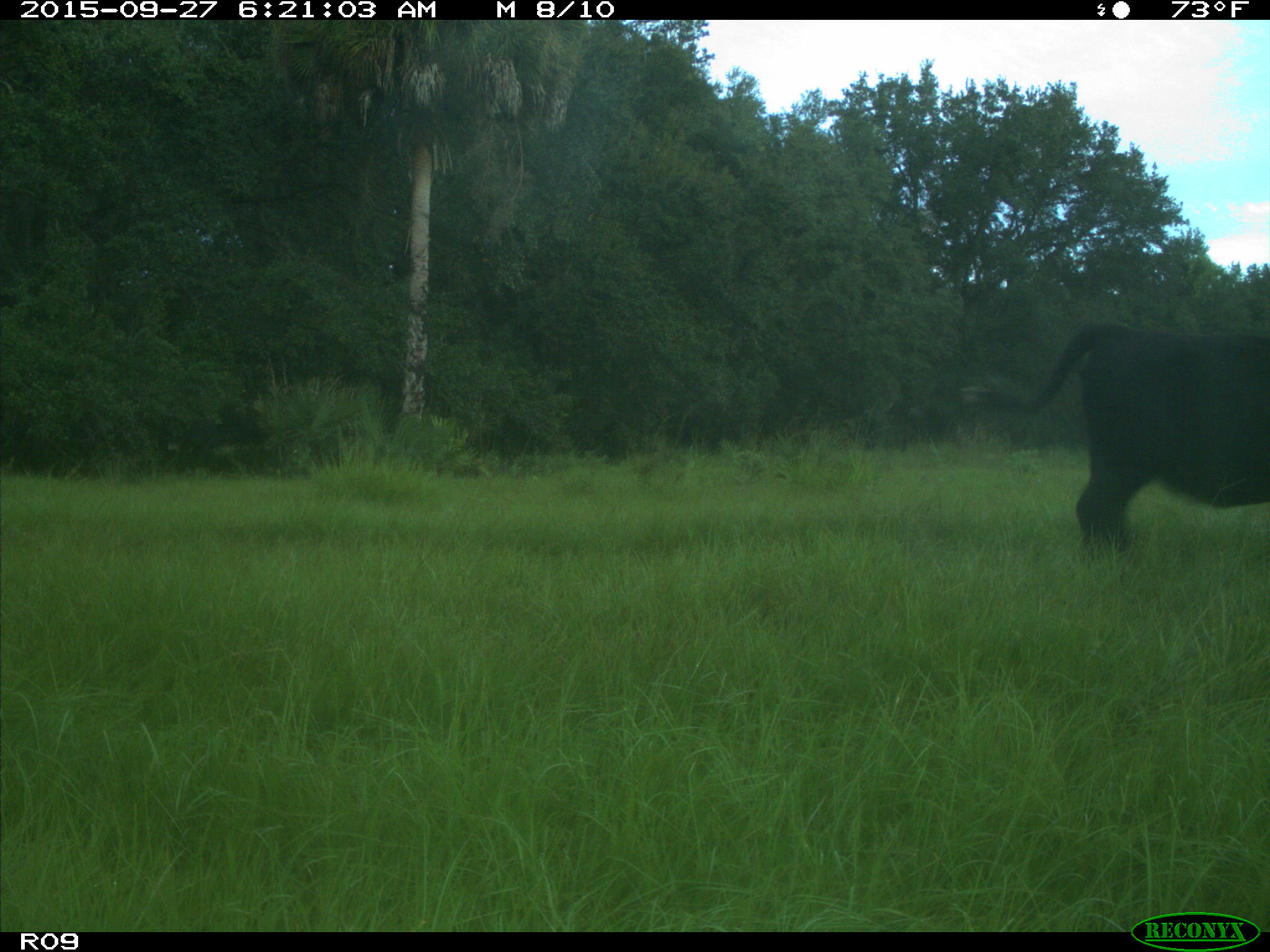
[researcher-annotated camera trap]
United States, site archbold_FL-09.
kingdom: Animalia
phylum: Chordata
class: Mammalia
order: Artiodactyla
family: Bovidae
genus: Bos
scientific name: Bos taurus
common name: domestic cow